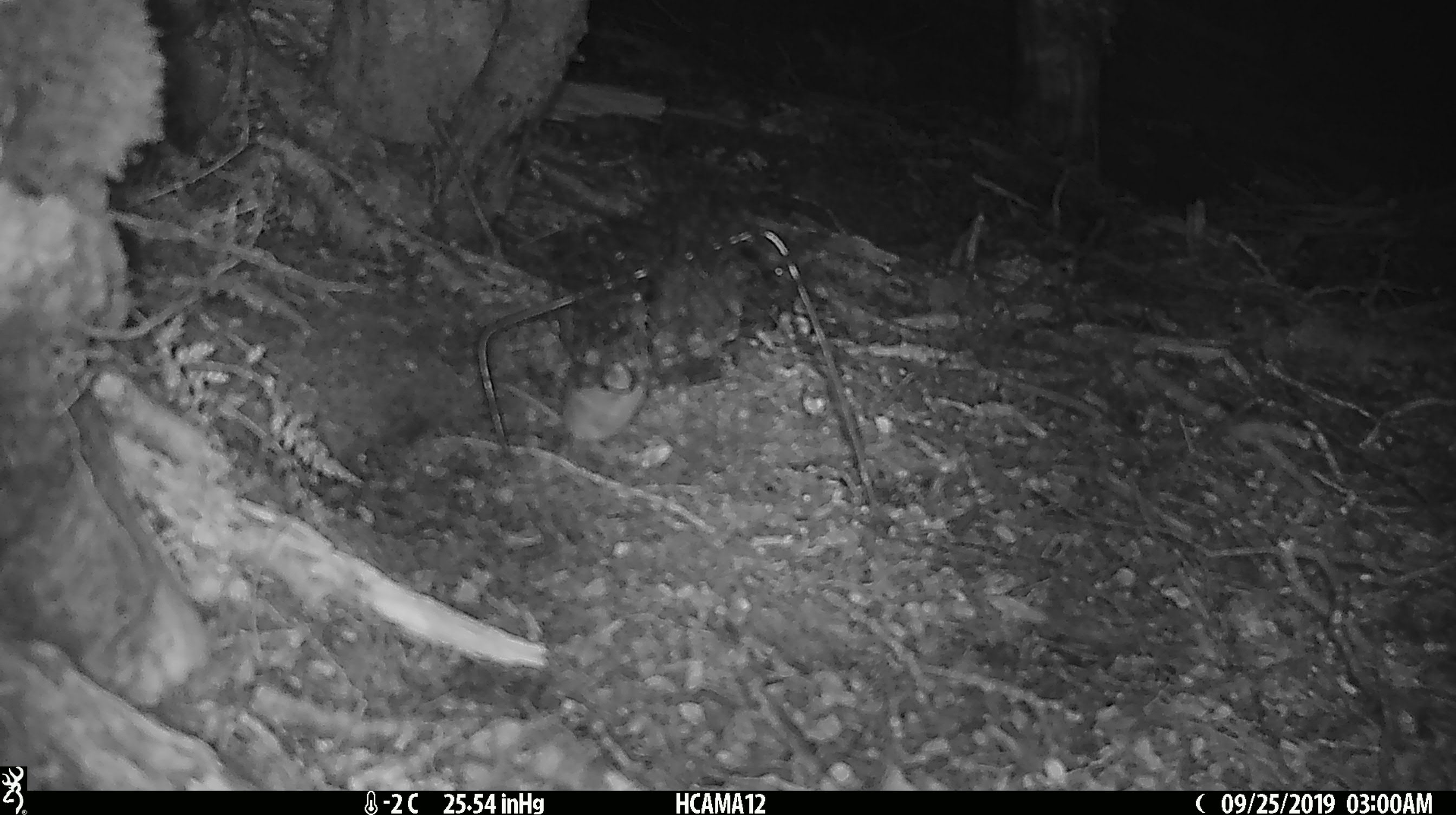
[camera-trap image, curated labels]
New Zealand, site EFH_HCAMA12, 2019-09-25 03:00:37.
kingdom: Animalia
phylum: Chordata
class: Mammalia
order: Rodentia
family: Muridae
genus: Mus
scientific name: Mus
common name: mouse